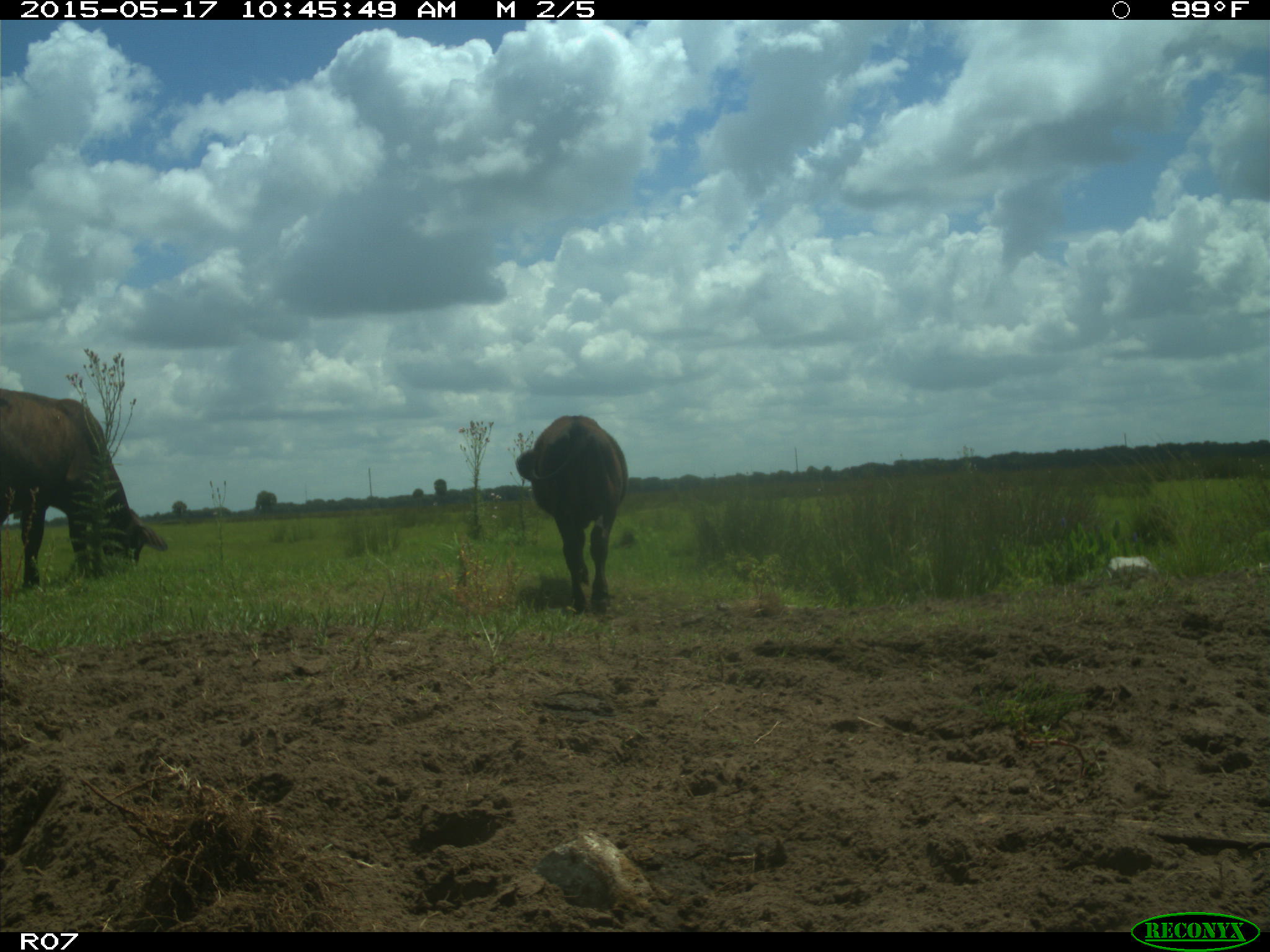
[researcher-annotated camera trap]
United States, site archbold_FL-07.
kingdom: Animalia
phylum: Chordata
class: Mammalia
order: Artiodactyla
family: Bovidae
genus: Bos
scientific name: Bos taurus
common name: domestic cow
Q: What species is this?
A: Bos taurus (domestic cow).